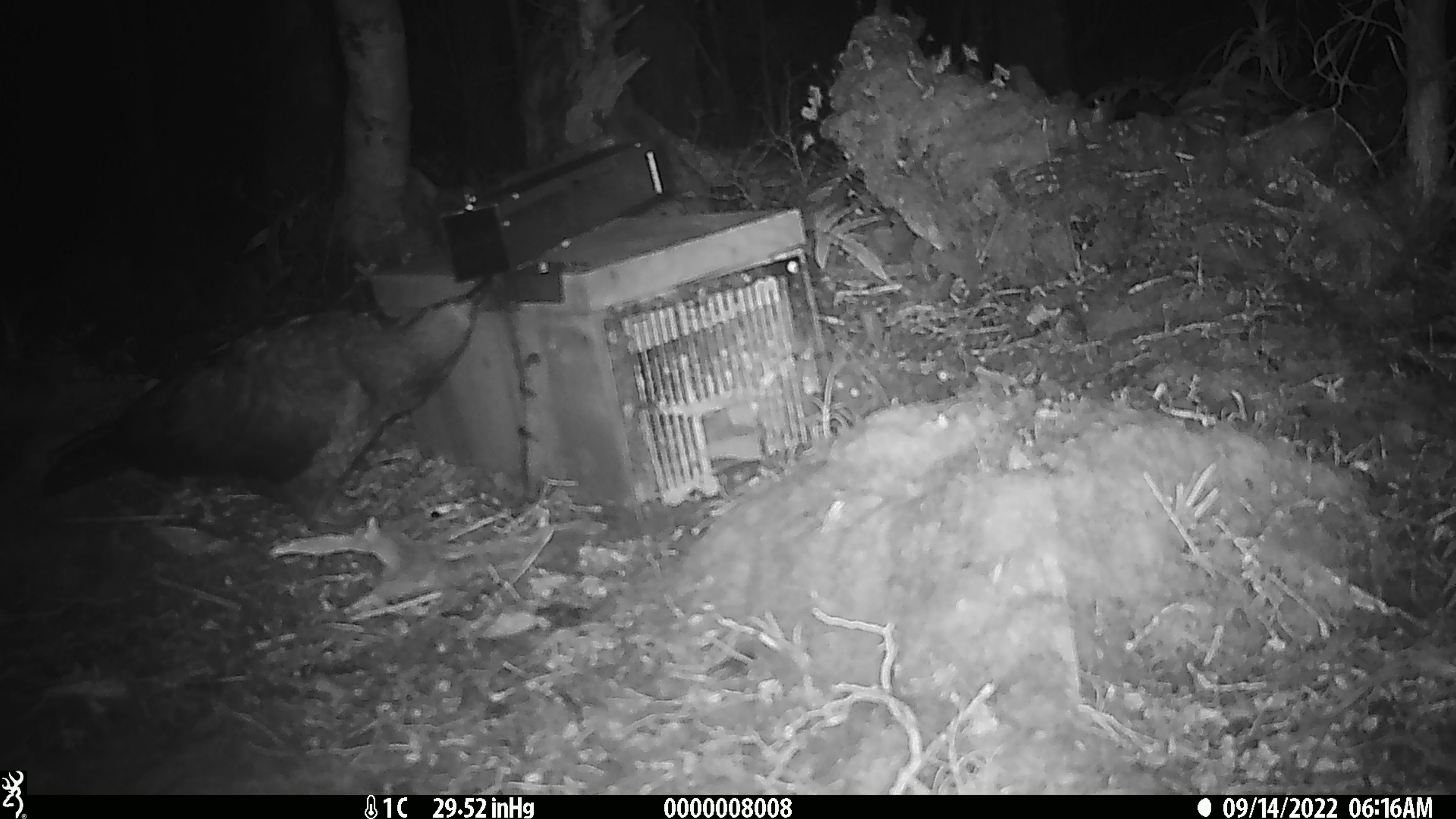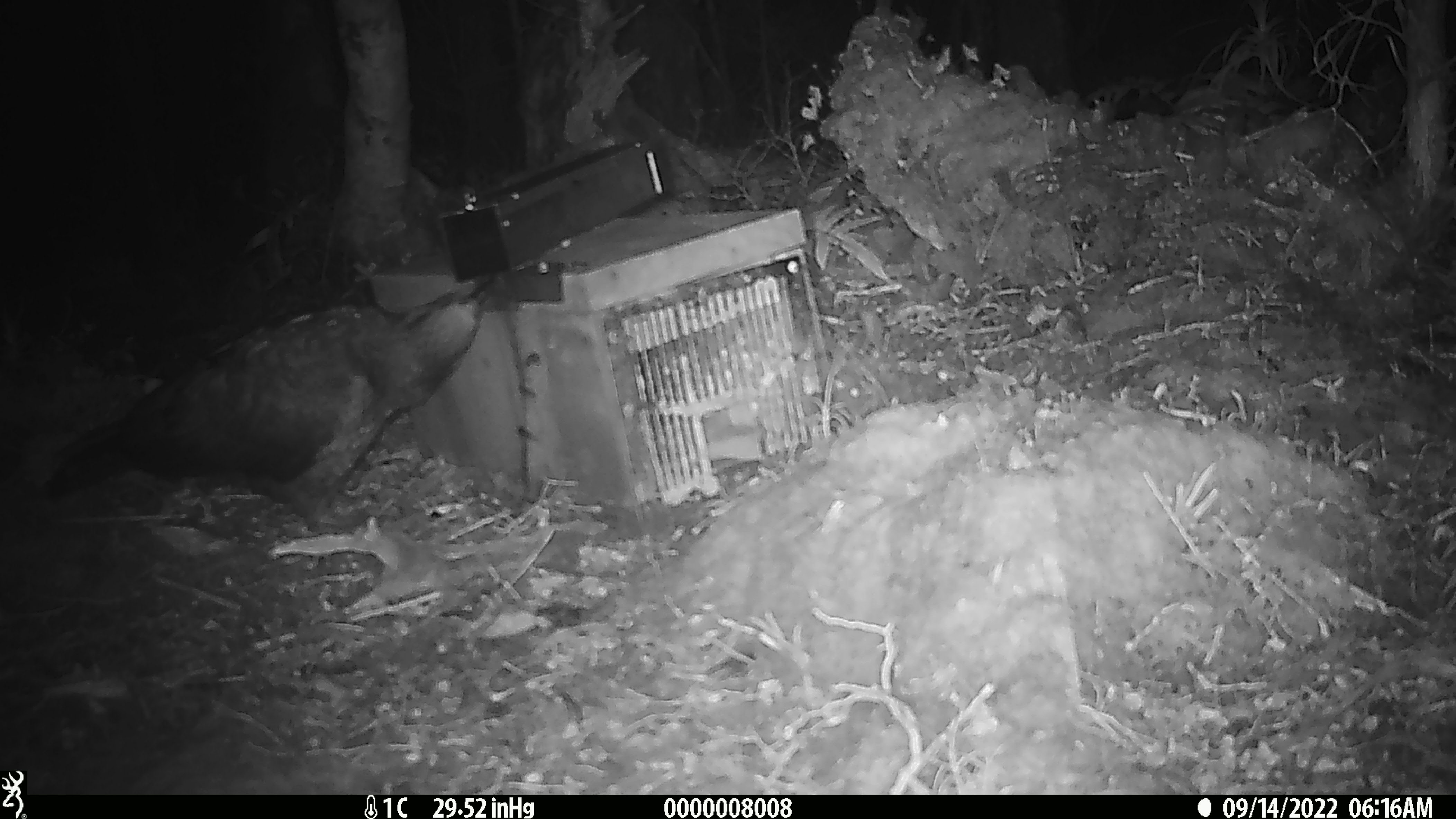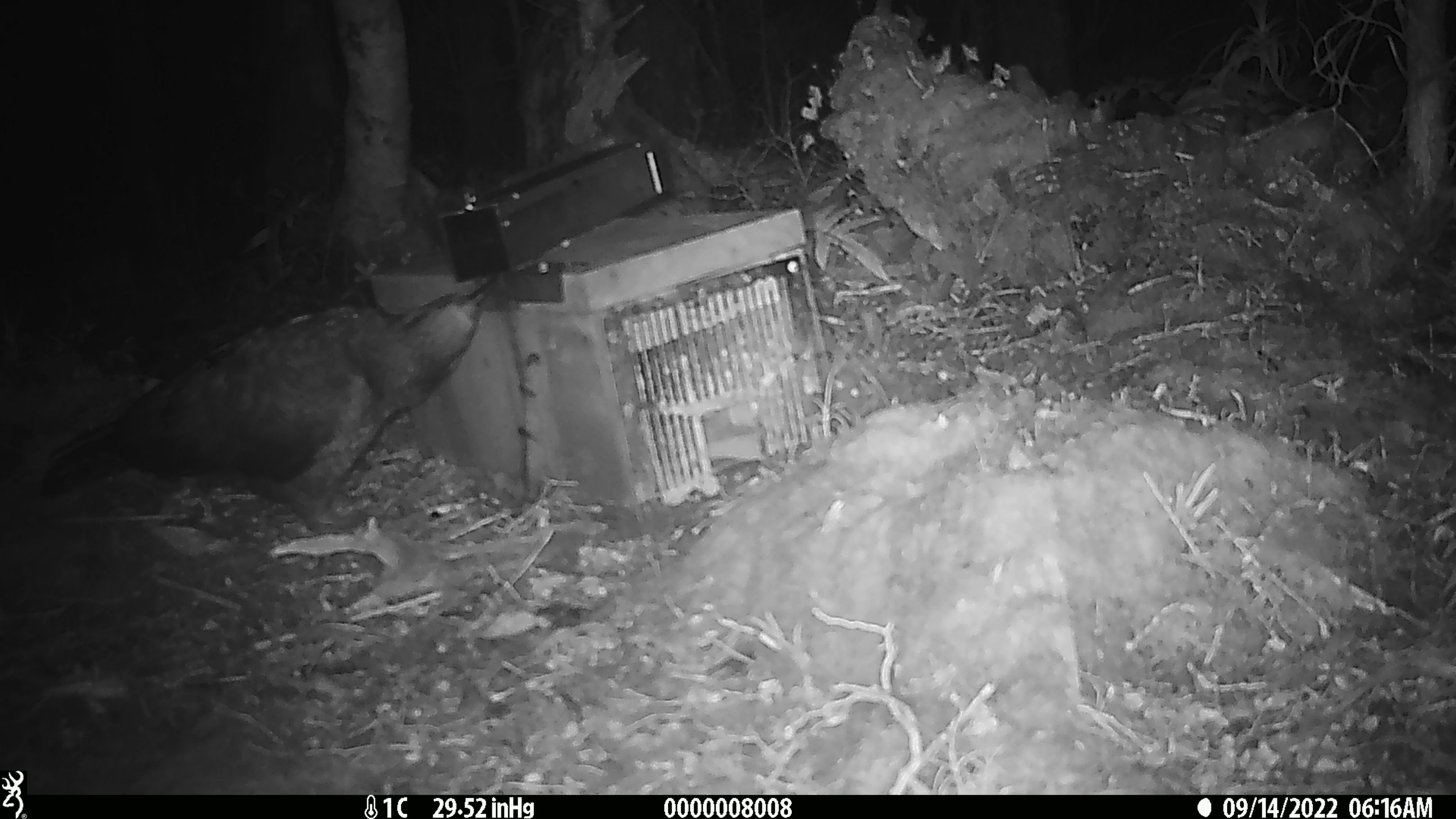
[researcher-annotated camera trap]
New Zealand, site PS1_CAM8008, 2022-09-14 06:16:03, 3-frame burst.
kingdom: Animalia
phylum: Chordata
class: Aves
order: Psittaciformes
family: Strigopidae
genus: Nestor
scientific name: Nestor notabilis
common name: kea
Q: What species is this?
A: Kea (Nestor notabilis).